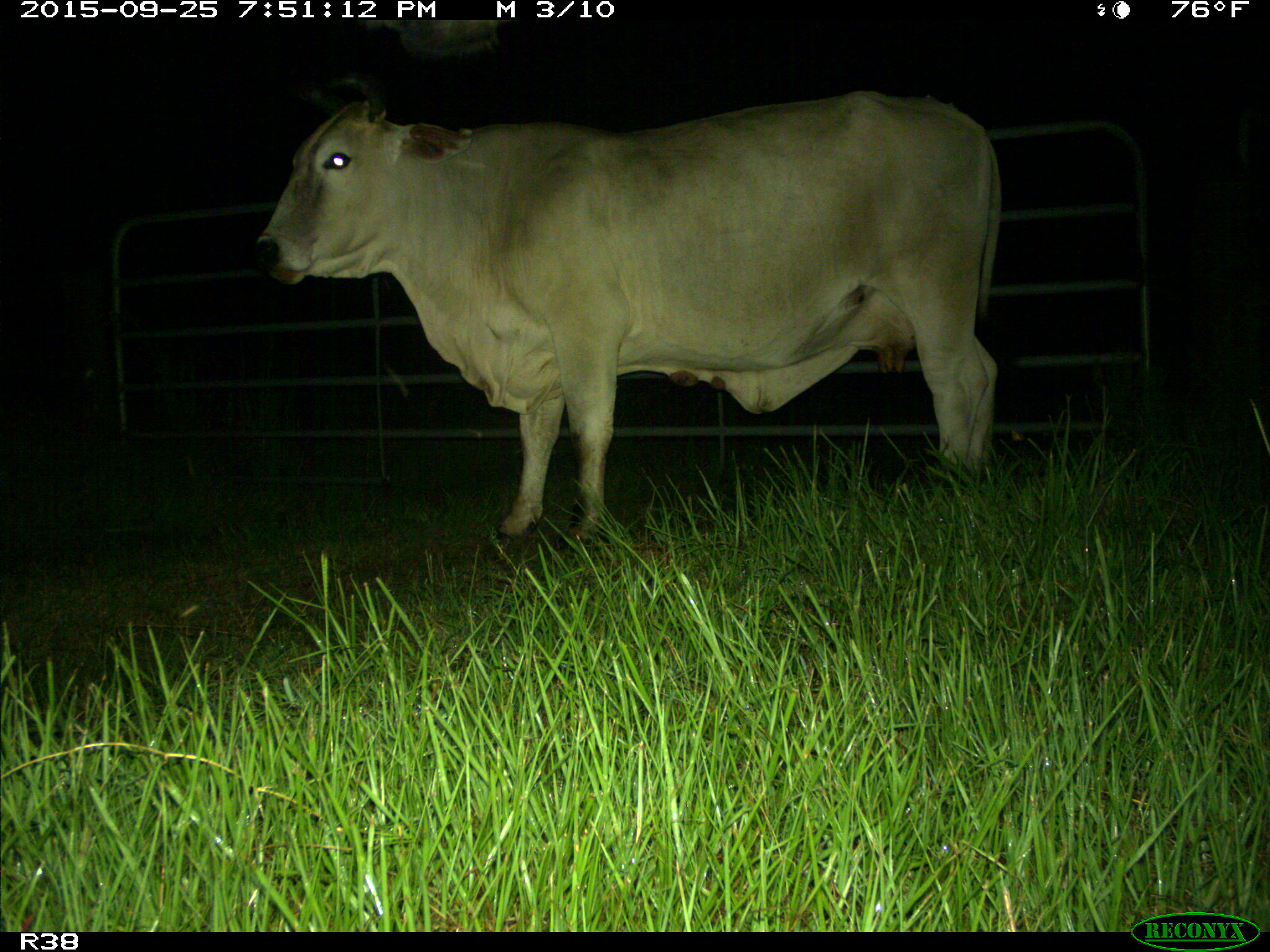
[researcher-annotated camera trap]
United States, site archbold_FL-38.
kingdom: Animalia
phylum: Chordata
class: Mammalia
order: Artiodactyla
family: Bovidae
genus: Bos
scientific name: Bos taurus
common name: domestic cow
Bos taurus (domestic cow).